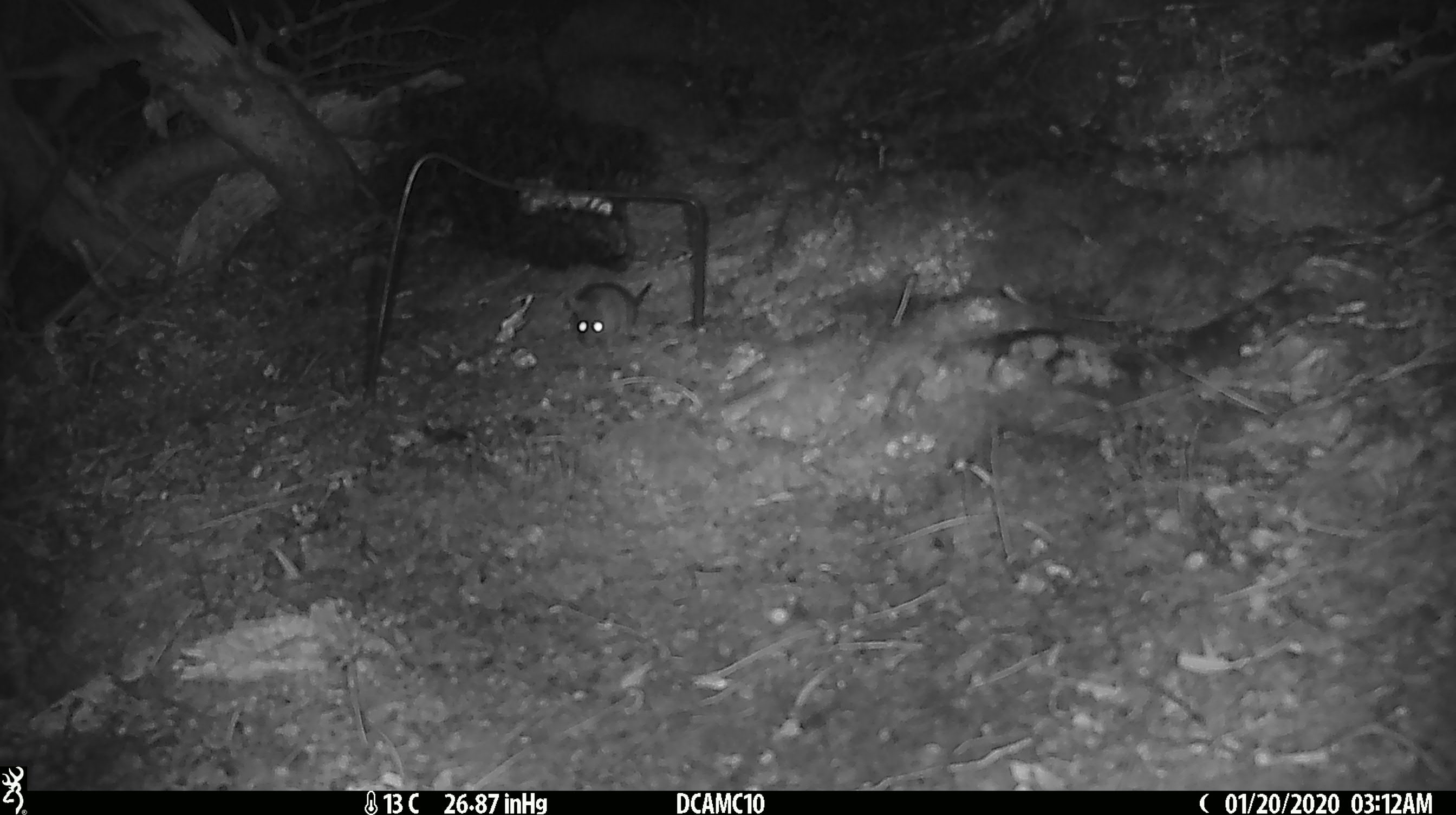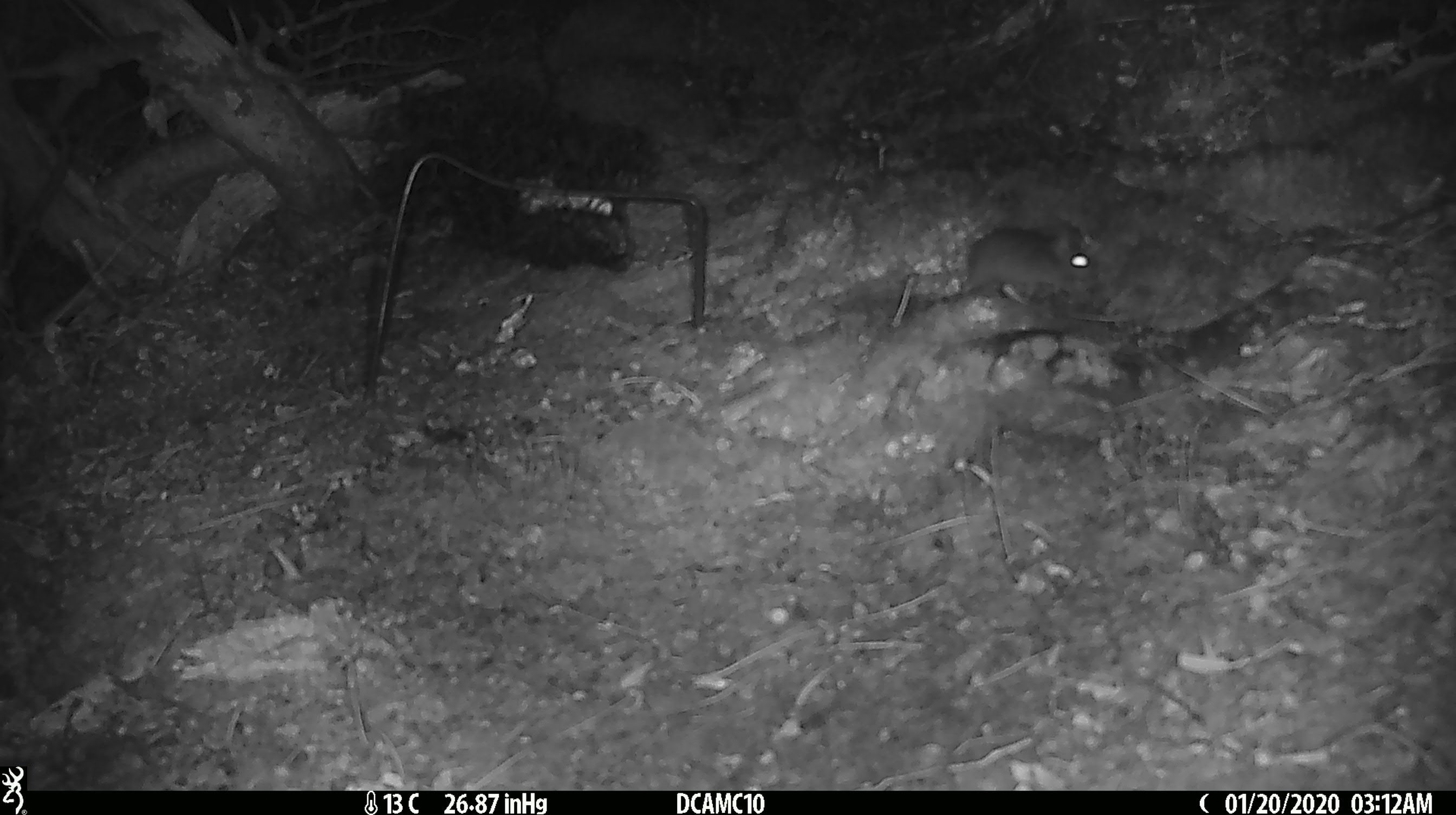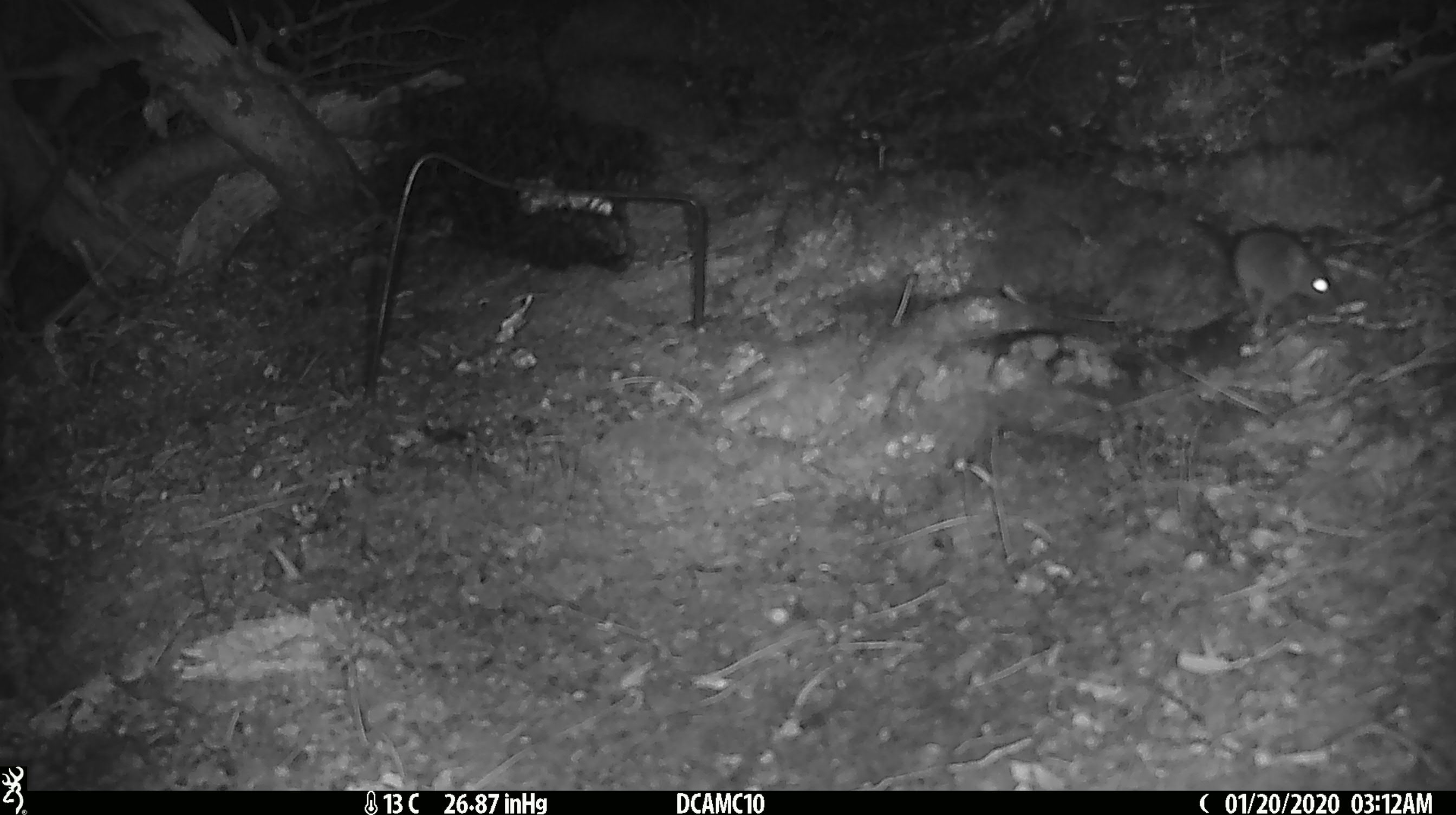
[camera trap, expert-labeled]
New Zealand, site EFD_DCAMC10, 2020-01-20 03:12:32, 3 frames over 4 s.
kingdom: Animalia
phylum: Chordata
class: Mammalia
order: Rodentia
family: Muridae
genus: Mus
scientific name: Mus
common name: mouse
Mouse (Mus).